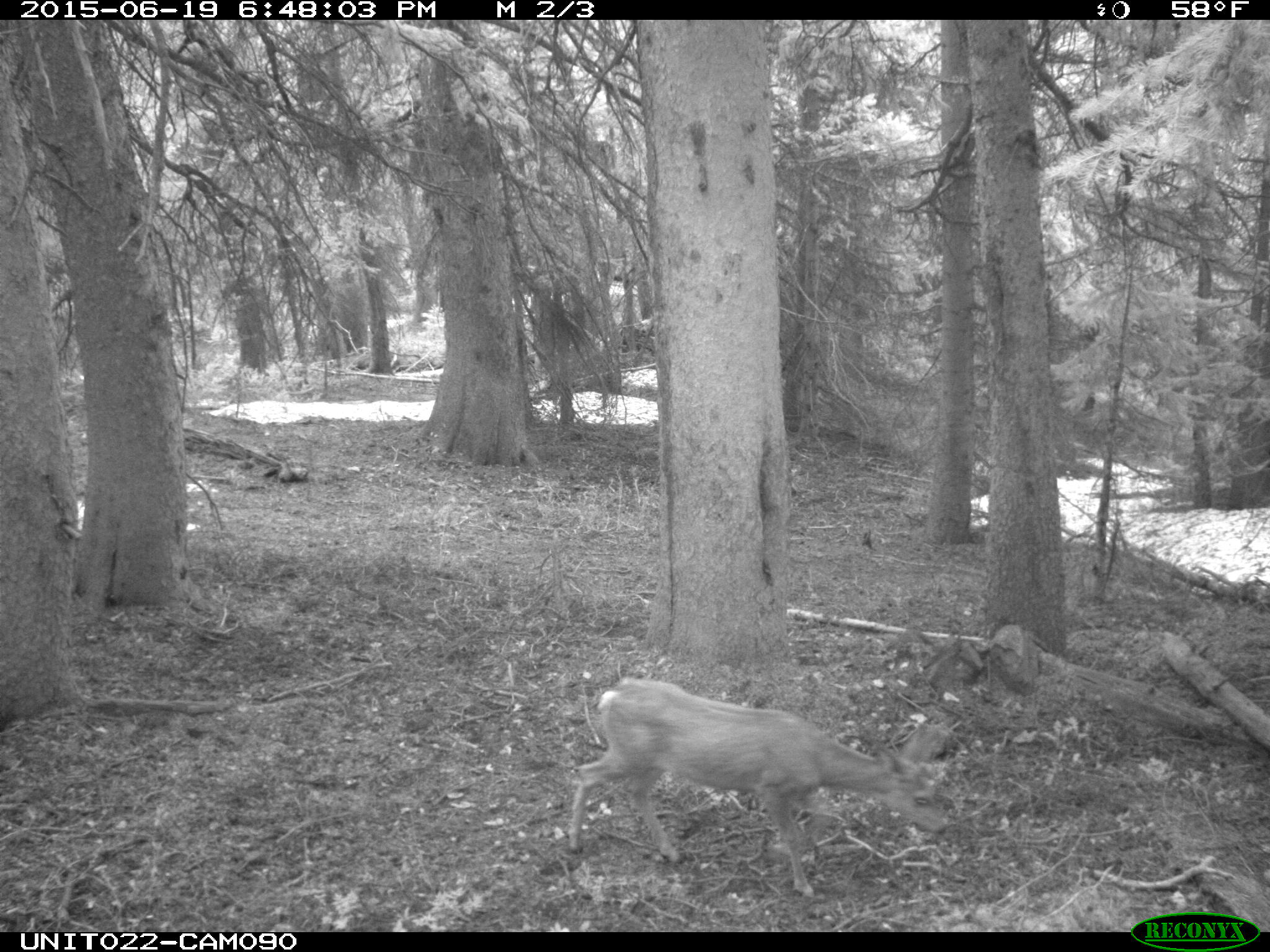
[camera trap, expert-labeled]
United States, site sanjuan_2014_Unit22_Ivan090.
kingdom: Animalia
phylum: Chordata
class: Mammalia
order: Artiodactyla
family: Cervidae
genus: Odocoileus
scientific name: Odocoileus hemionus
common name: mule deer